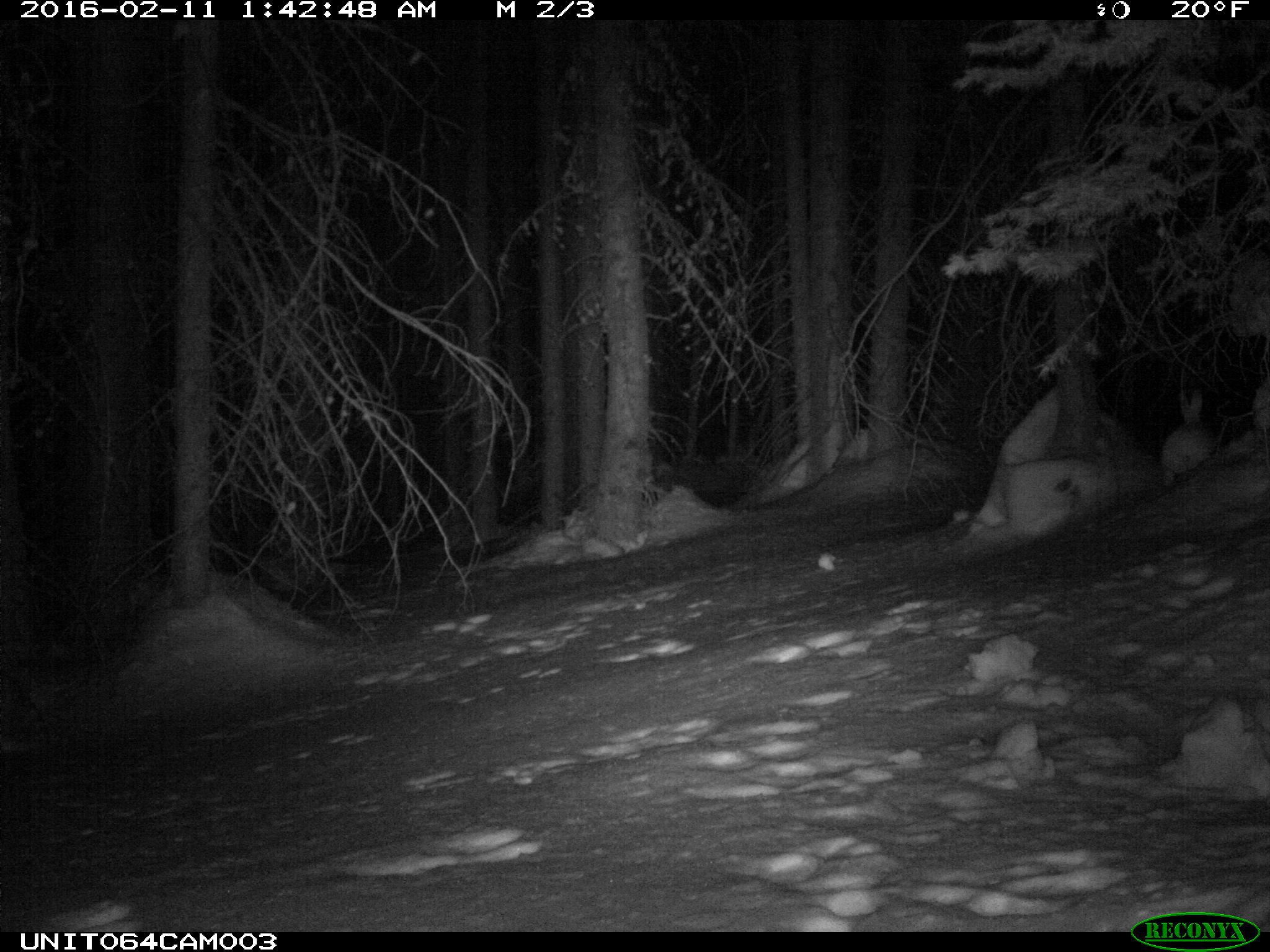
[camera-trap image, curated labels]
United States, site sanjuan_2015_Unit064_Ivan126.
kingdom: Animalia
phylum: Chordata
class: Mammalia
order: Lagomorpha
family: Leporidae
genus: Lepus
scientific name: Lepus americanus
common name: snowshoe hare